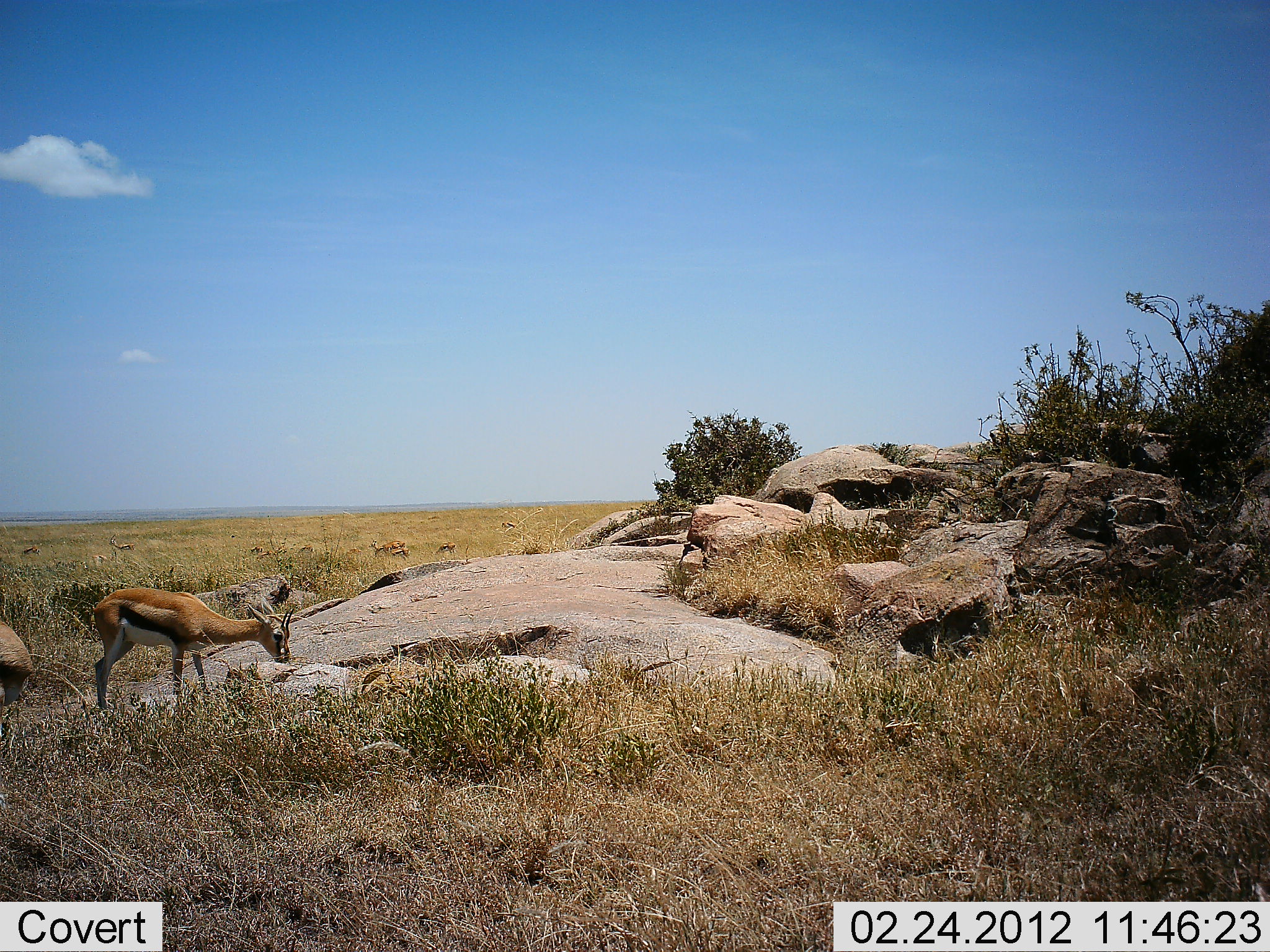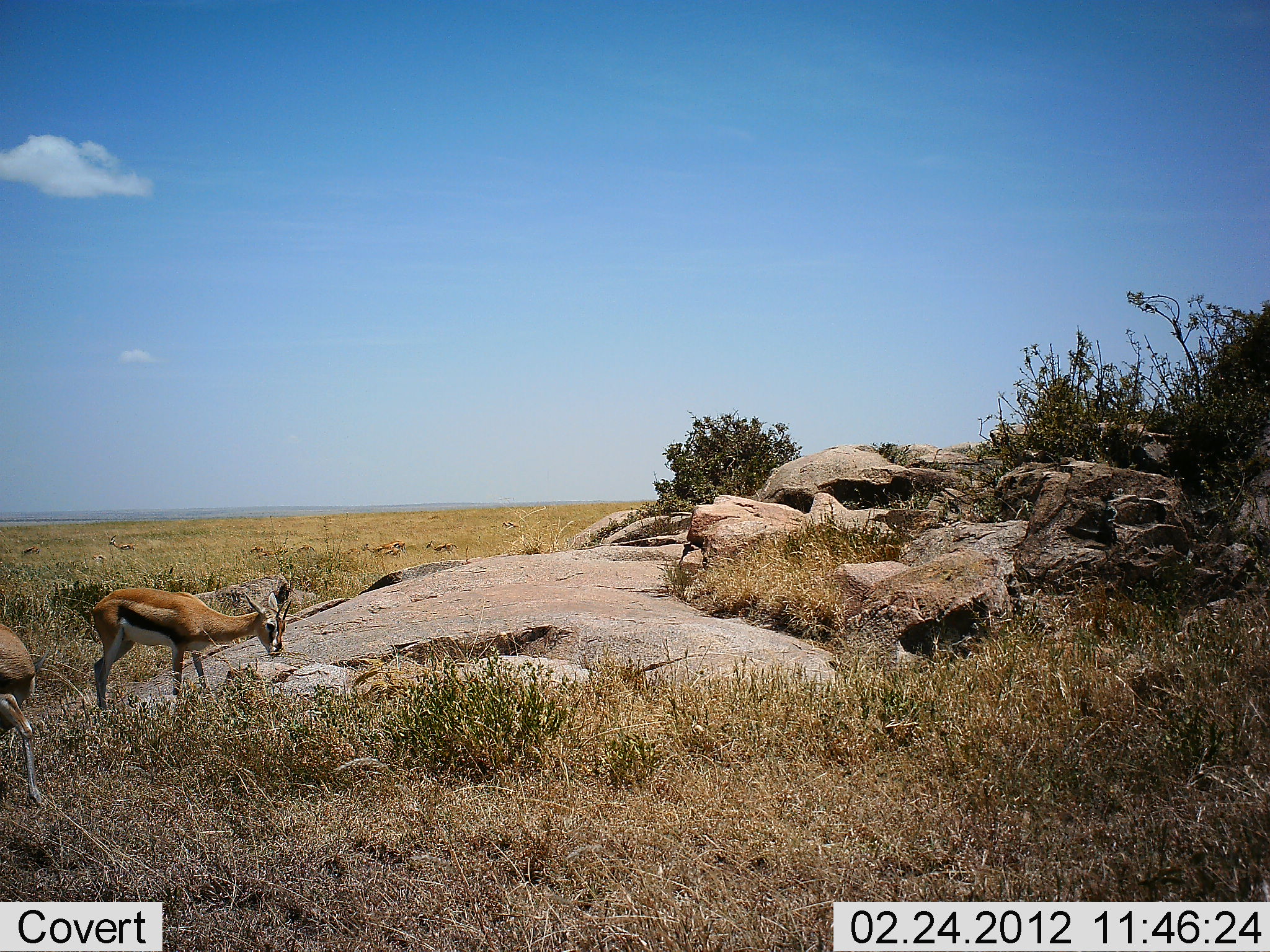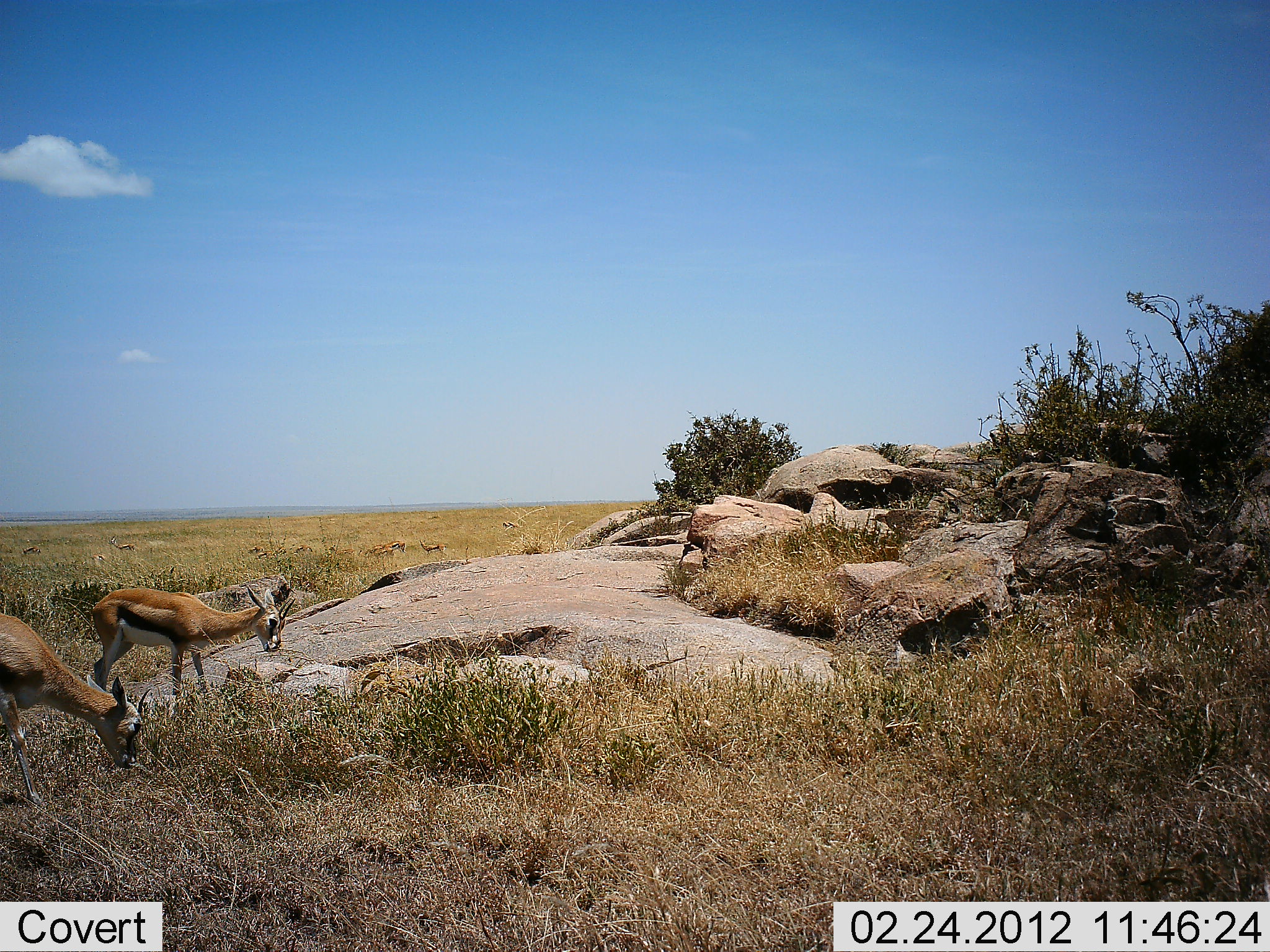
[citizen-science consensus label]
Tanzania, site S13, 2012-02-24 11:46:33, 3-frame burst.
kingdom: Animalia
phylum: Chordata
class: Mammalia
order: Artiodactyla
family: Bovidae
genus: Eudorcas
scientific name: Eudorcas thomsonii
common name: thomson's gazelle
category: gazellethomsons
Gazellethomsons (thomson's gazelle) (Eudorcas thomsonii), count 2. Behavior (volunteer vote fractions): standing 43%, resting 0%, moving 36%, interacting 0%. Young present (vote fraction): 0%. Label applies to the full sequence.